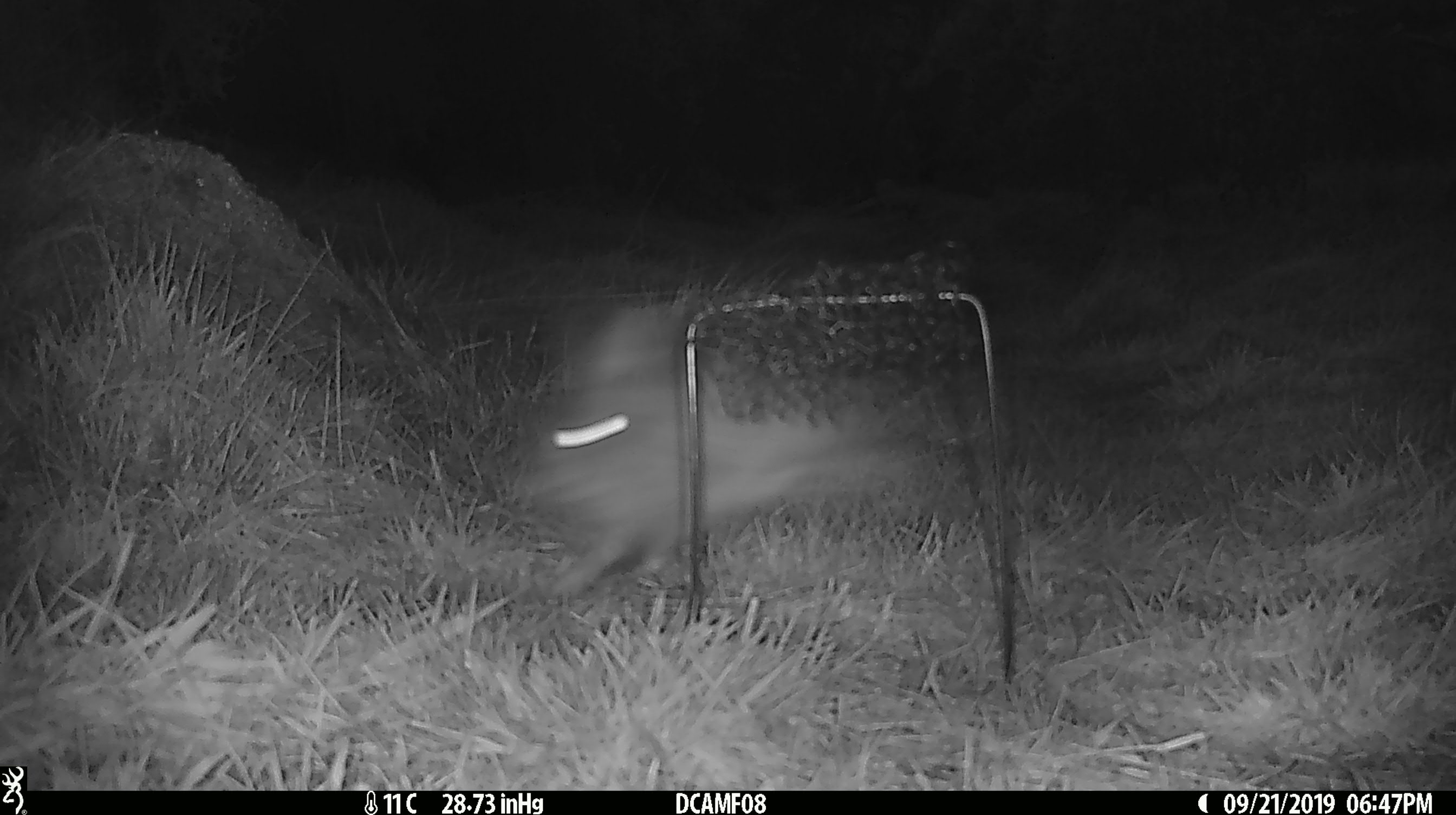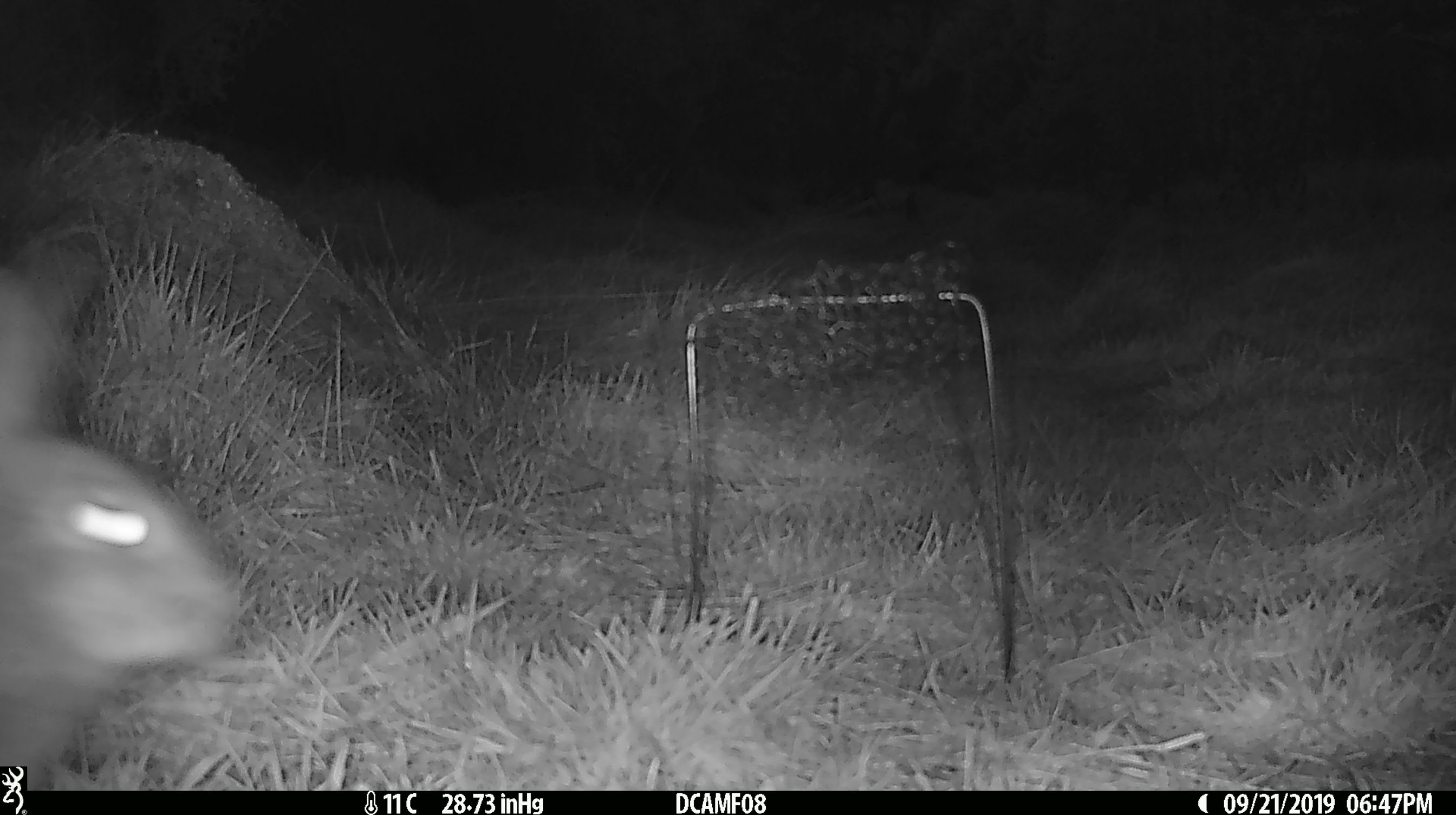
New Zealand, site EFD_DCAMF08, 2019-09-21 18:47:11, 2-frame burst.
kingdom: Animalia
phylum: Chordata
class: Mammalia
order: Lagomorpha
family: Leporidae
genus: Oryctolagus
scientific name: Oryctolagus cuniculus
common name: european rabbit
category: rabbit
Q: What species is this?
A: Rabbit (european rabbit) (Oryctolagus cuniculus).